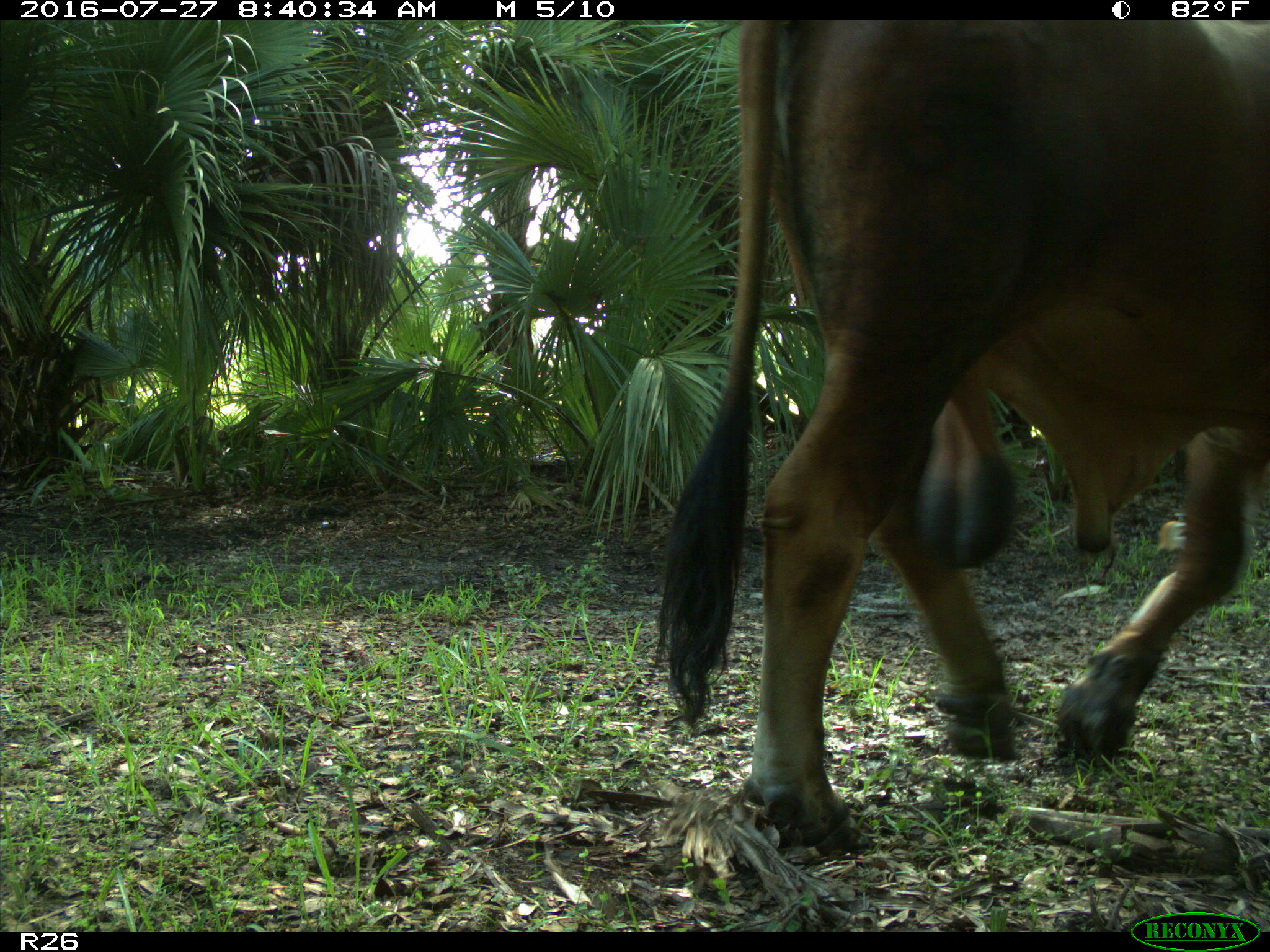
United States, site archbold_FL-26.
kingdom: Animalia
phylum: Chordata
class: Mammalia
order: Artiodactyla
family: Bovidae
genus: Bos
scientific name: Bos taurus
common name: domestic cow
Bos taurus (domestic cow).